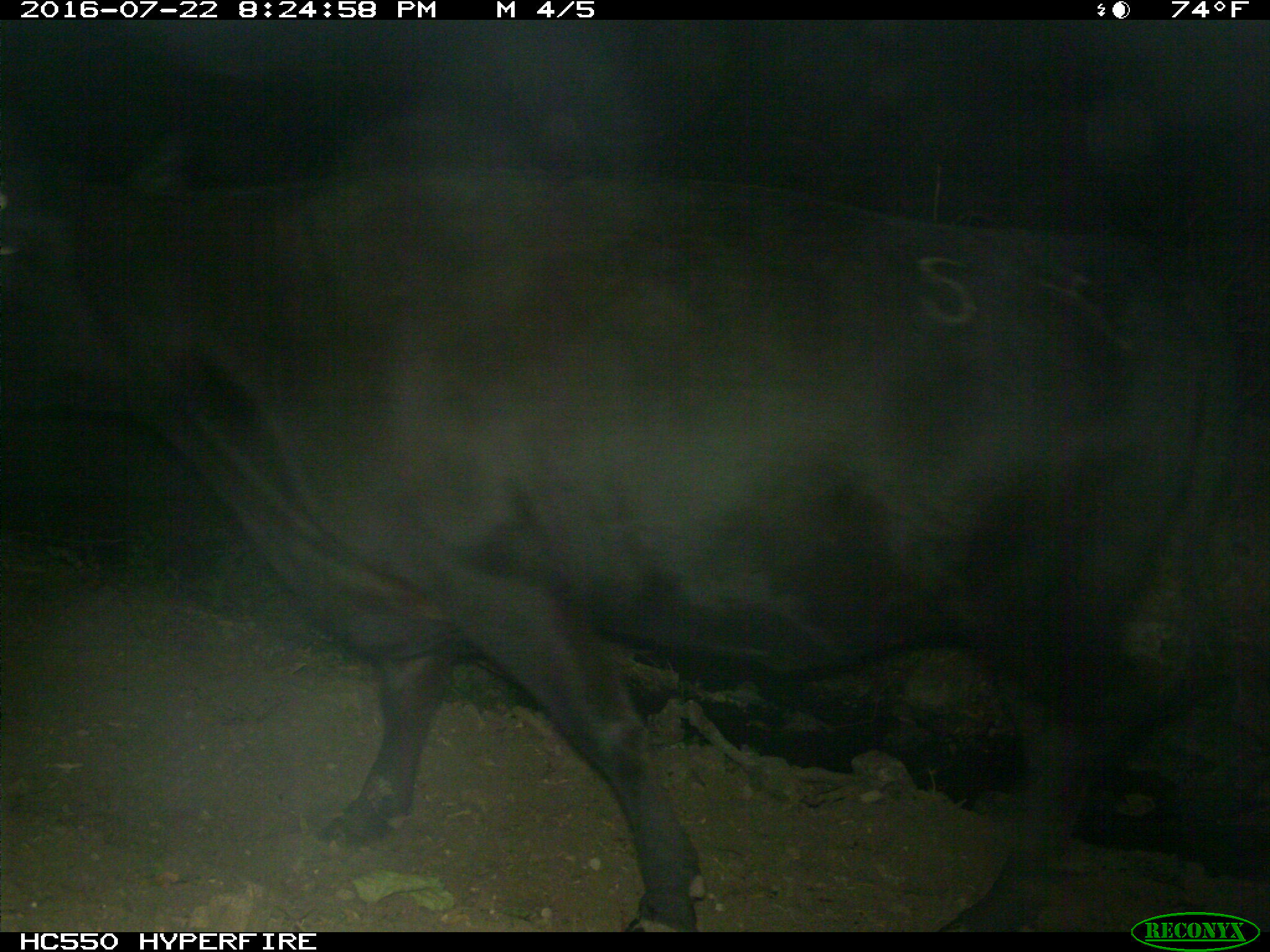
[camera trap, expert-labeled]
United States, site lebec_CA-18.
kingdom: Animalia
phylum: Chordata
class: Mammalia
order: Artiodactyla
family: Bovidae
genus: Bos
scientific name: Bos taurus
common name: domestic cow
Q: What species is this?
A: Bos taurus (domestic cow).